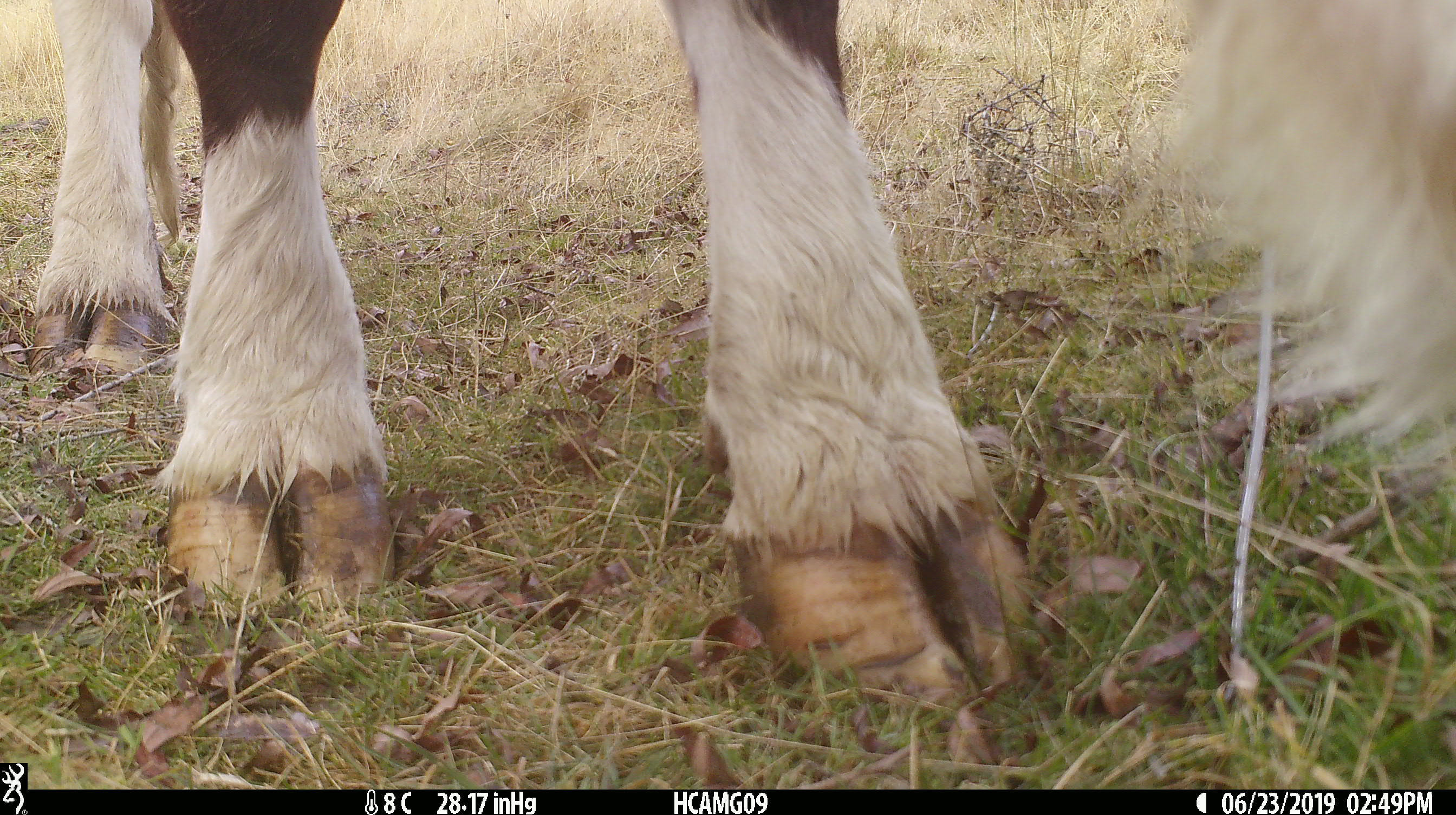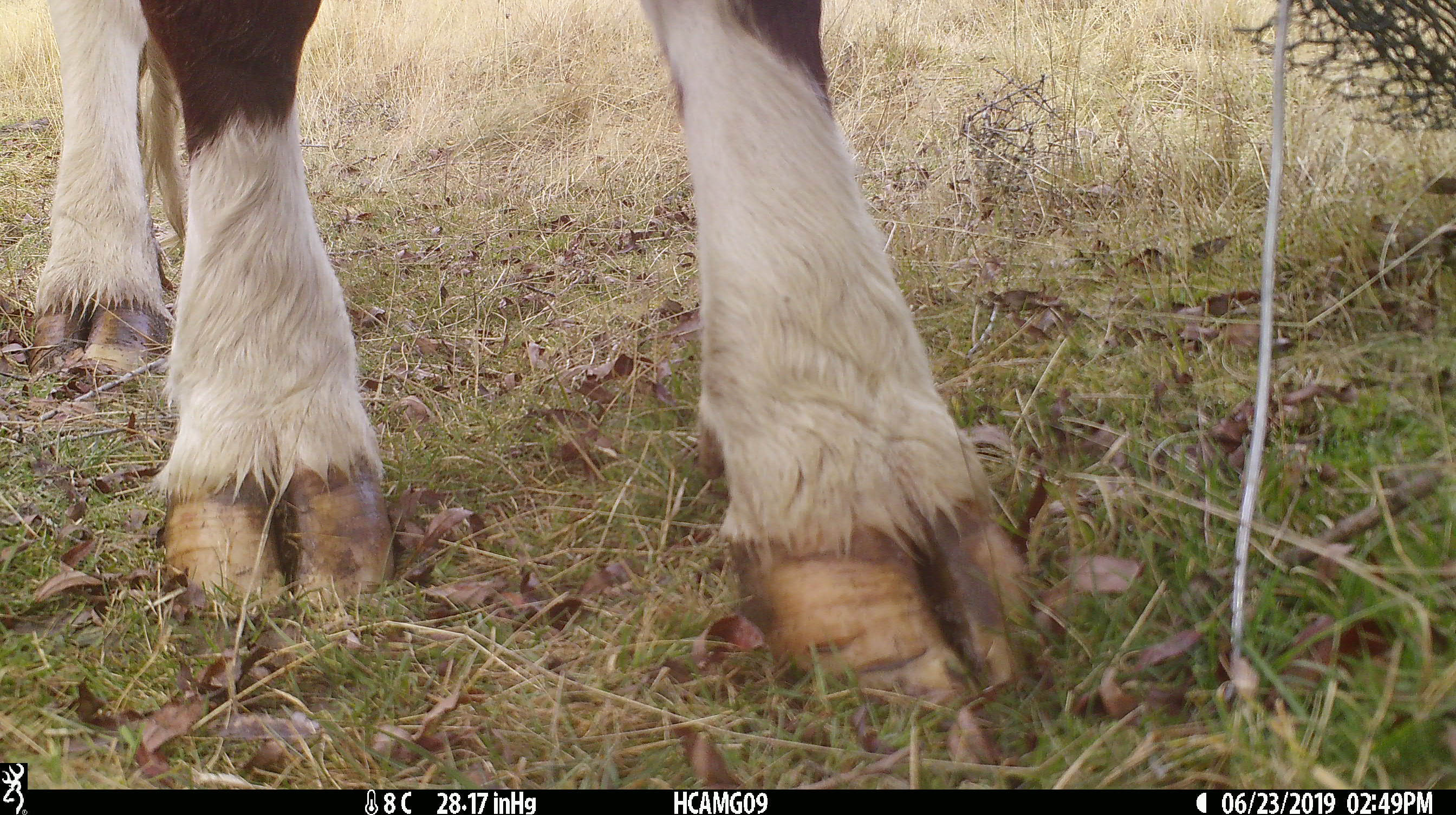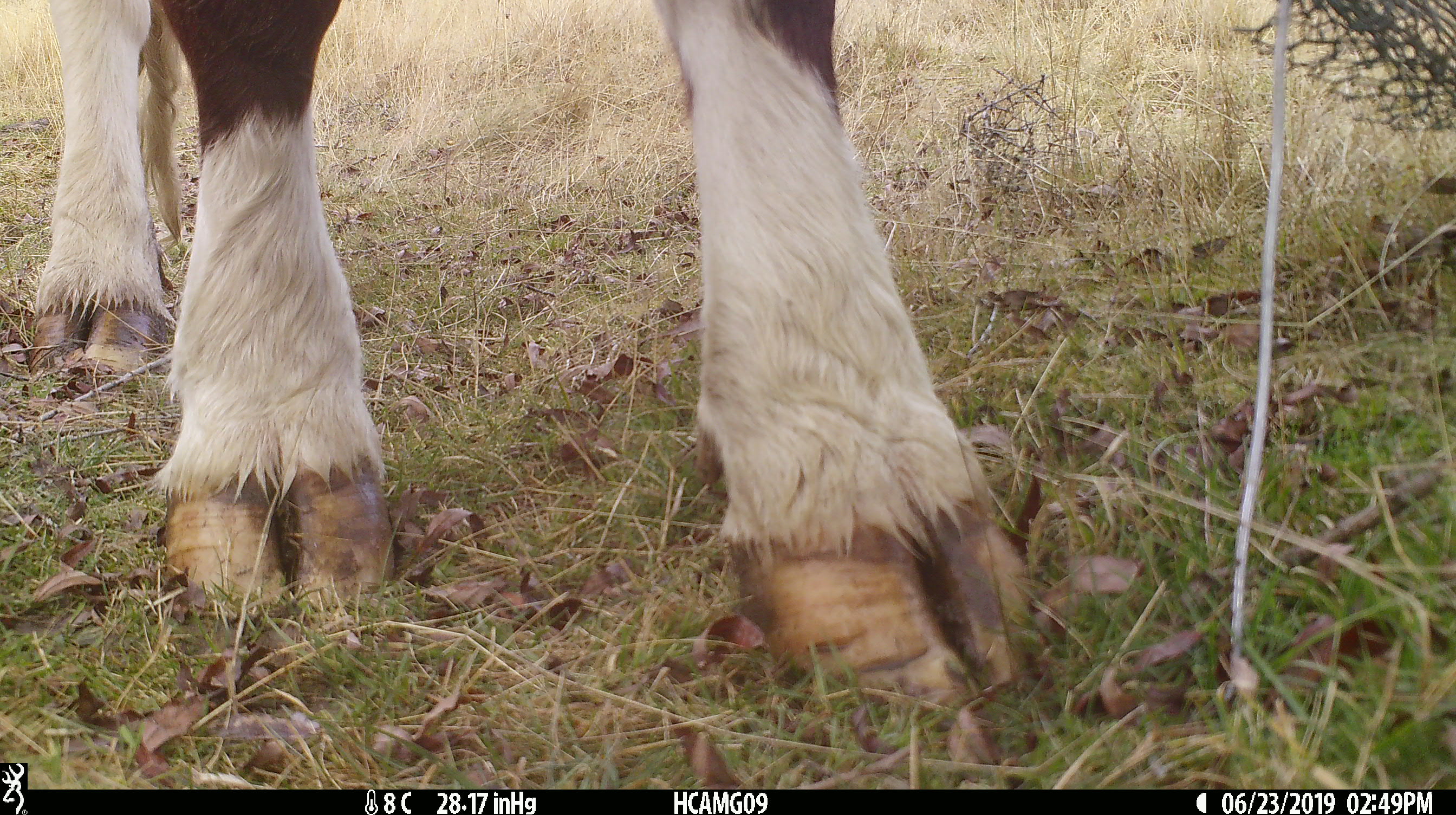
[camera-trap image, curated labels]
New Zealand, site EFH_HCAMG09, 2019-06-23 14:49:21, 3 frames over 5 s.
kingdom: Animalia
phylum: Chordata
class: Mammalia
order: Artiodactyla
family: Bovidae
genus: Bos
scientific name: Bos taurus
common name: domestic cow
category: cow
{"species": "cow (domestic cow) (Bos taurus)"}